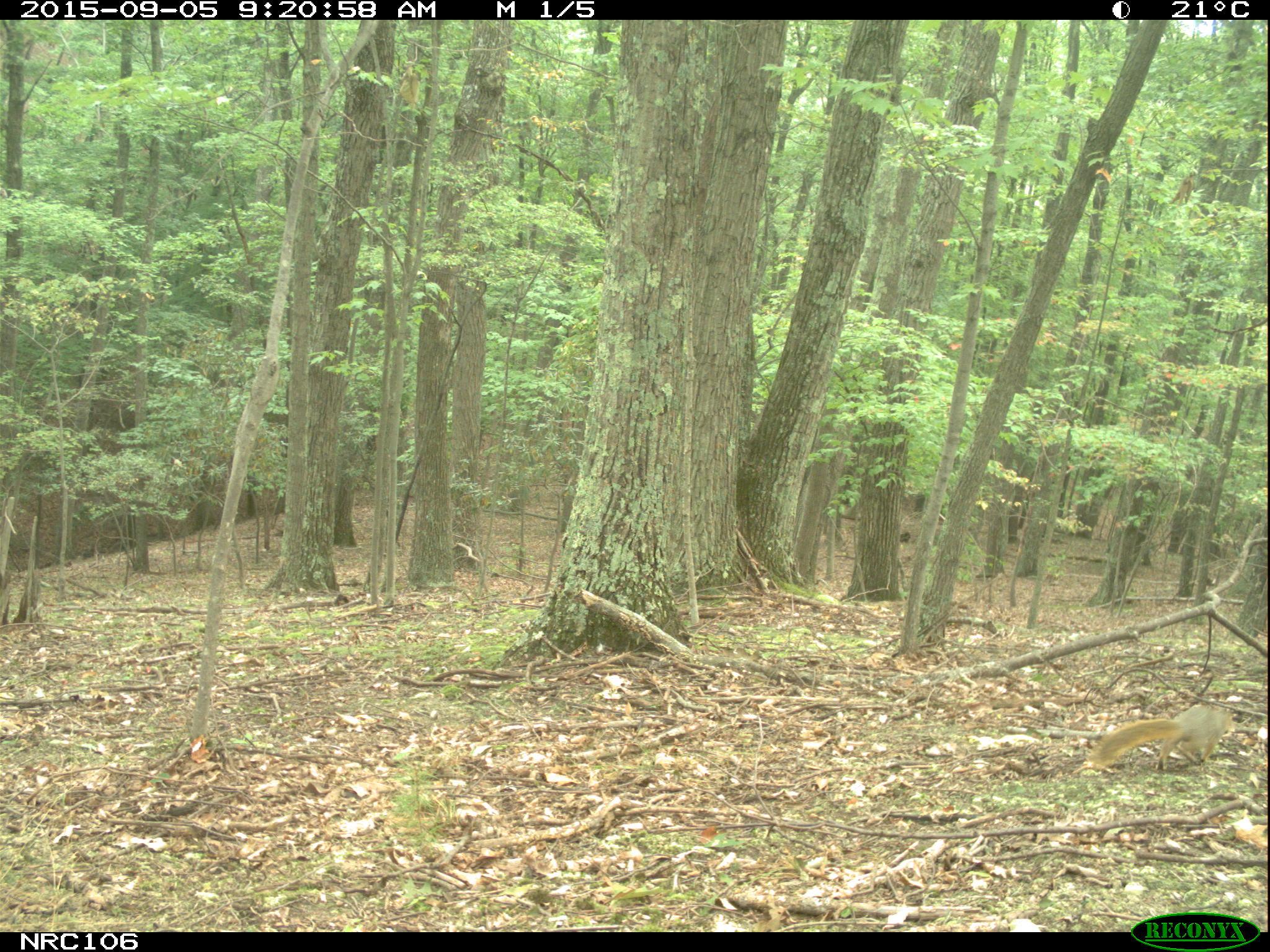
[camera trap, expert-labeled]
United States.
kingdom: Animalia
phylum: Chordata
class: Mammalia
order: Rodentia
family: Sciuridae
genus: Sciurus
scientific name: Sciurus niger cinereus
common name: eastern fox squirrel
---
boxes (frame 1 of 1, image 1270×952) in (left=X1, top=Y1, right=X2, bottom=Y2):
Eastern Fox Squirrel: (left=1082, top=695, right=1240, bottom=783)